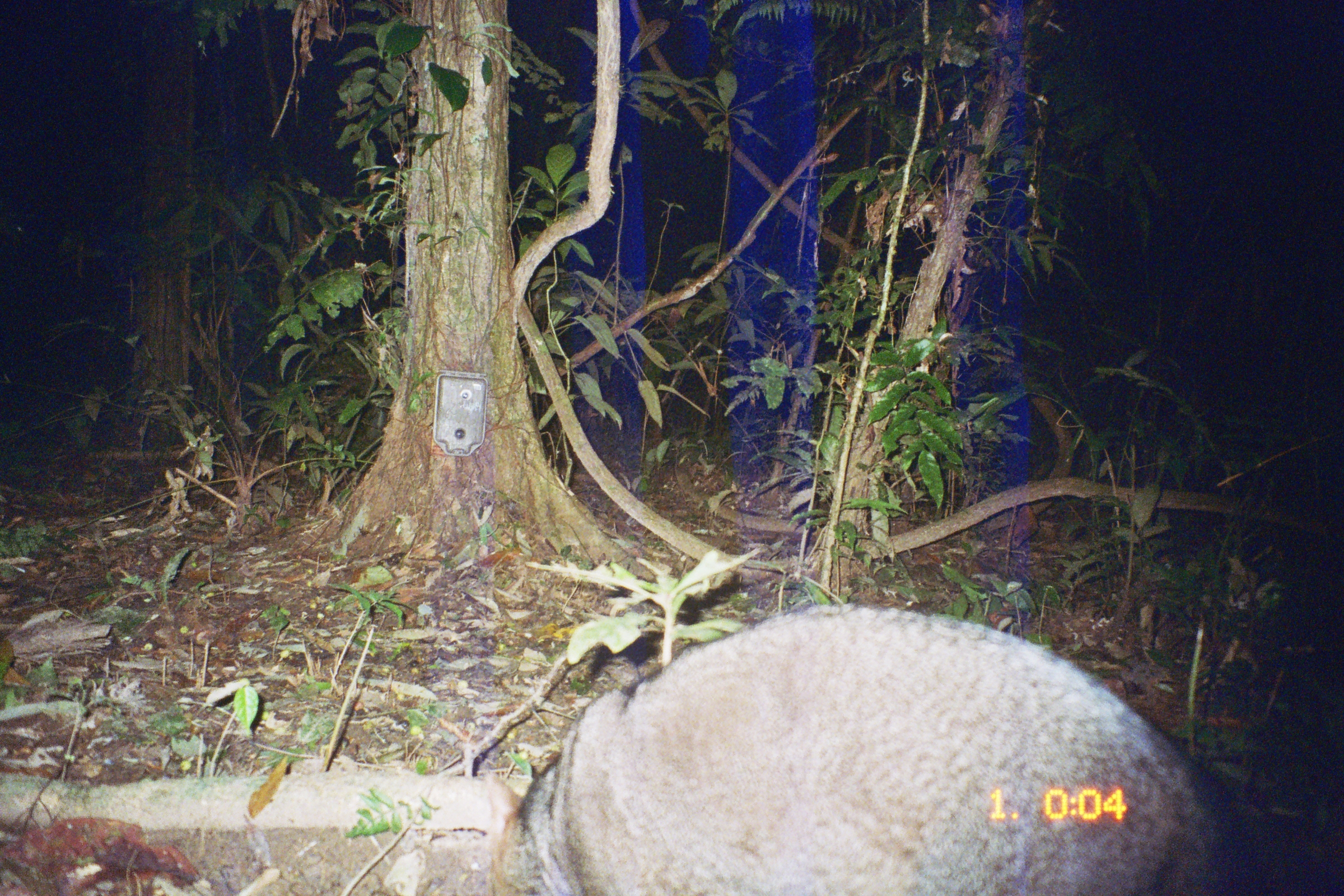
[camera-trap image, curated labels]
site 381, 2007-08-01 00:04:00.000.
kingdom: Animalia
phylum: Chordata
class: Mammalia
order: Carnivora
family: Canidae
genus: Atelocynus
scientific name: Atelocynus microtis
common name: short-eared dog